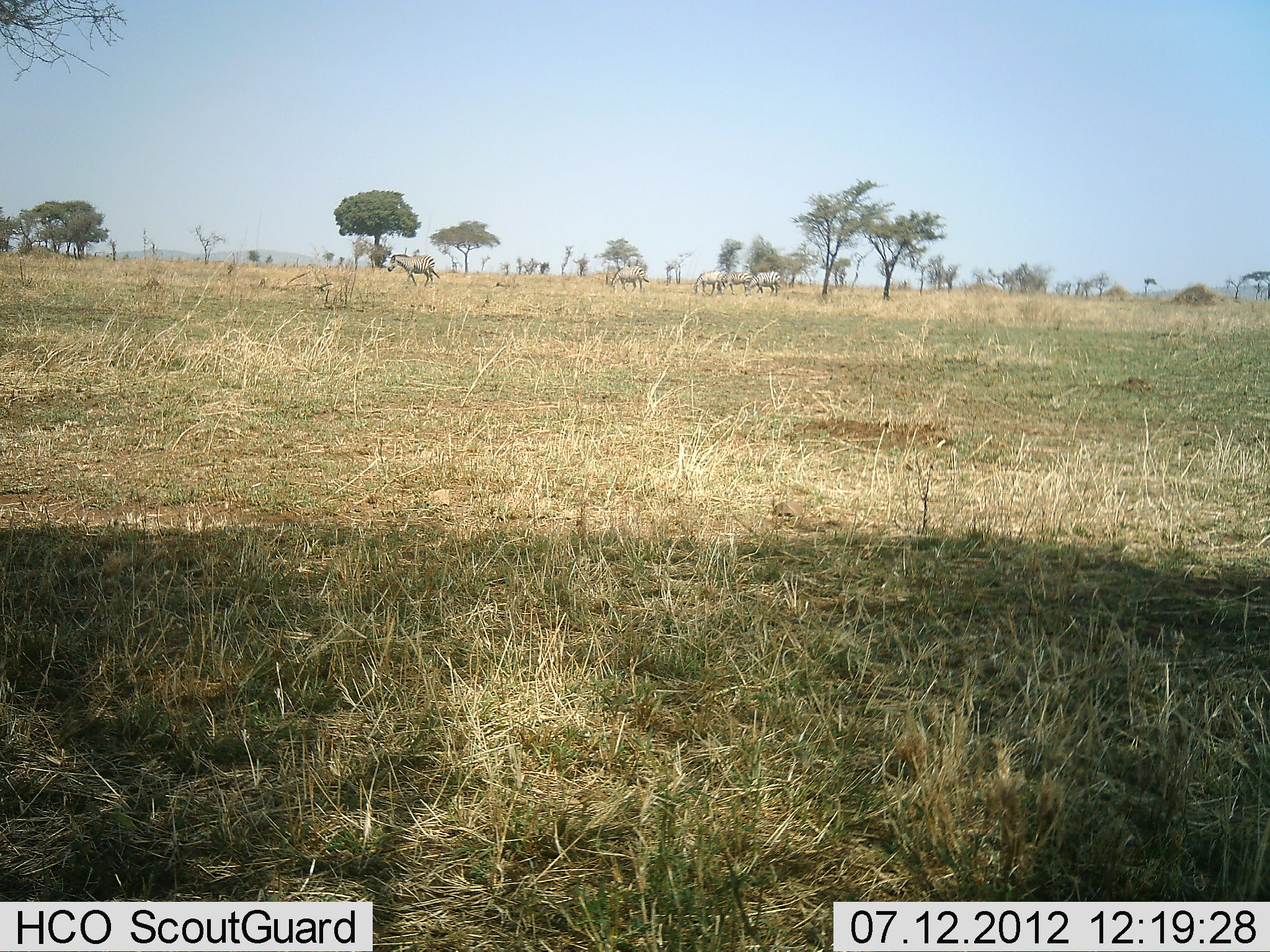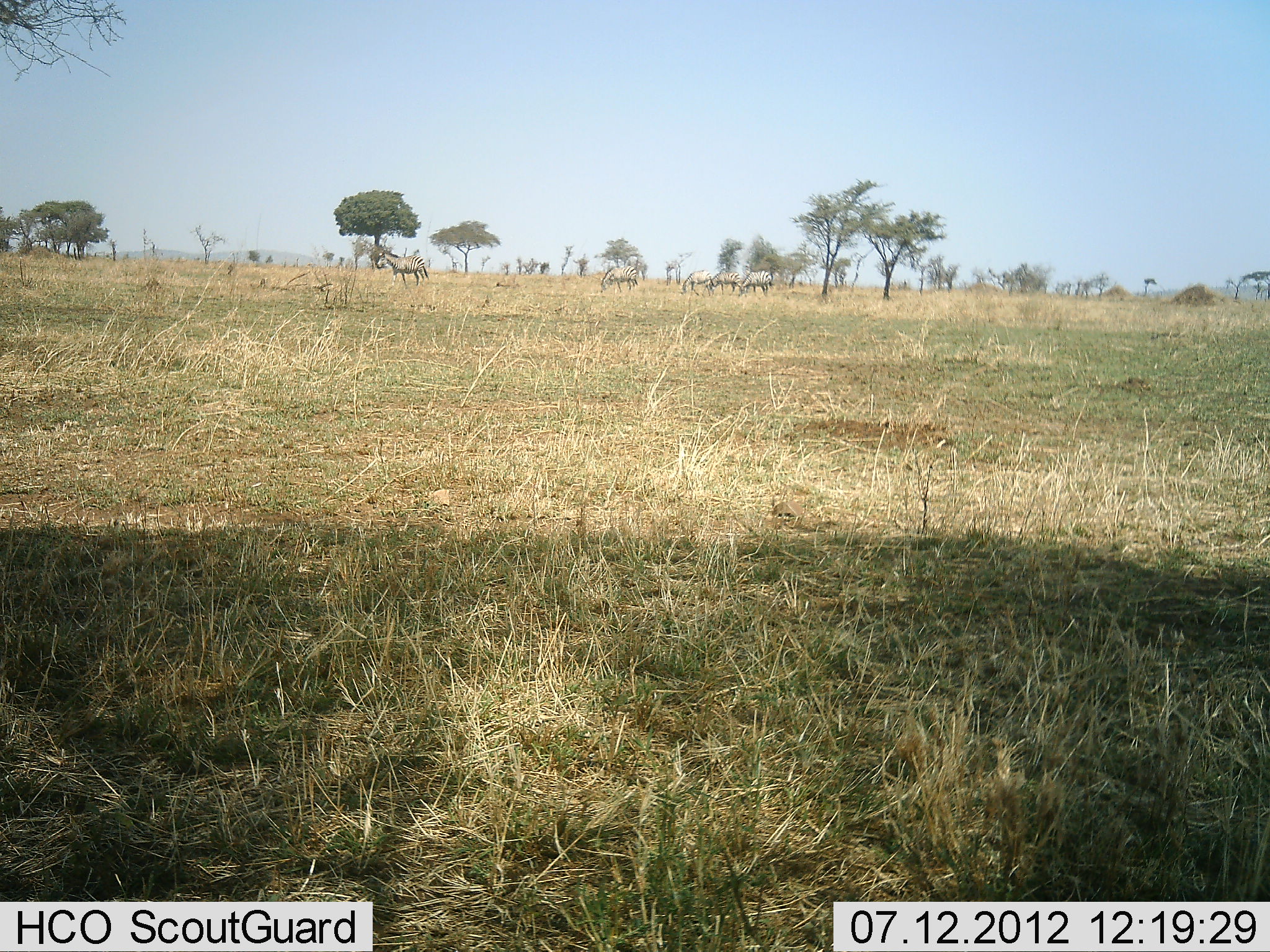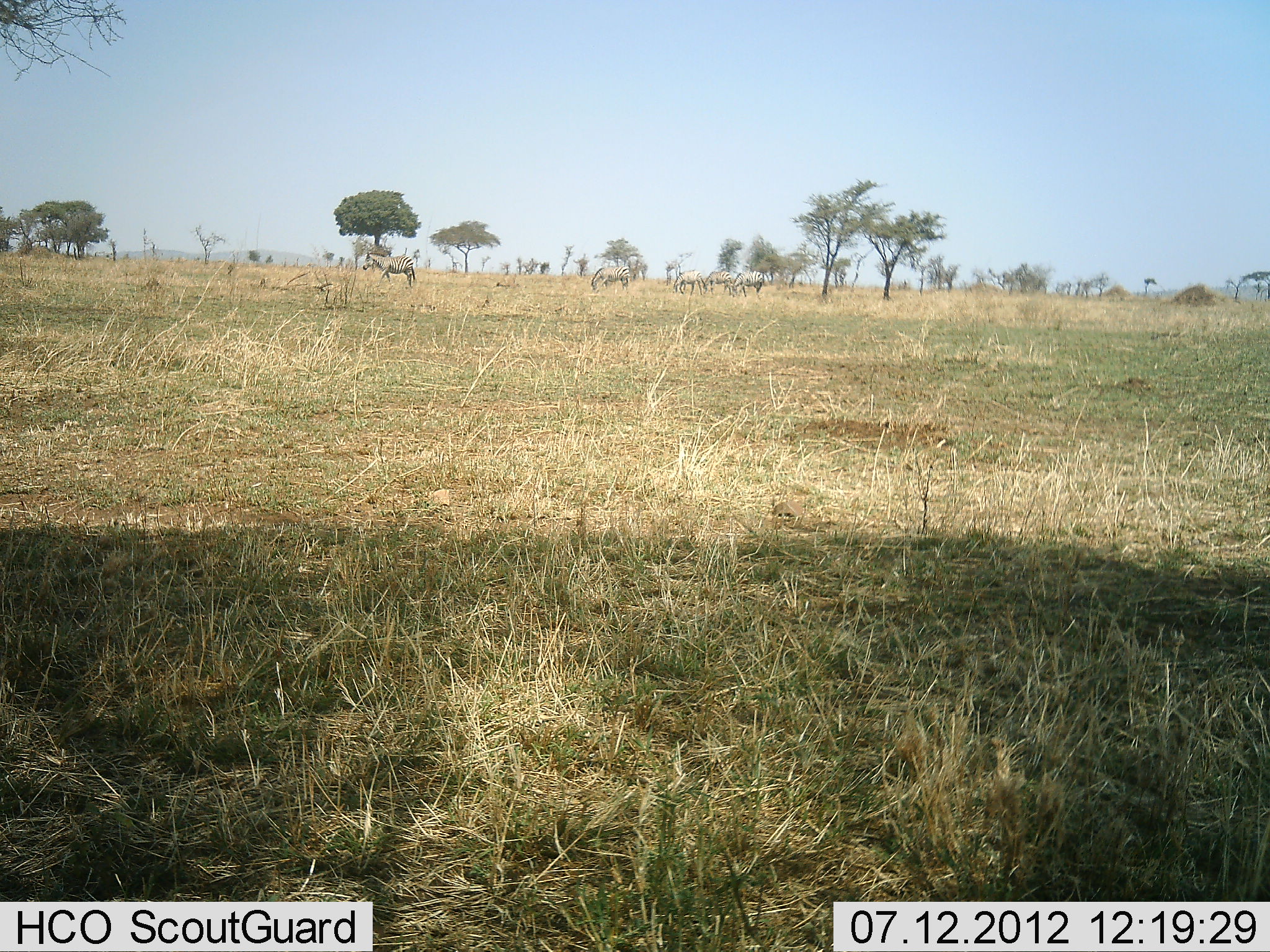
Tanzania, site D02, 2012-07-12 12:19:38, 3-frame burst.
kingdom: Animalia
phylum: Chordata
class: Mammalia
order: Perissodactyla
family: Equidae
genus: Equus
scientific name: Equus quagga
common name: plains zebra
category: zebra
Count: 5.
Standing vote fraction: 10%.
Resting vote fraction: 0%.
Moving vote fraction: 70%.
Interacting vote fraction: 0%.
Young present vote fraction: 0%.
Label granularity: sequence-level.